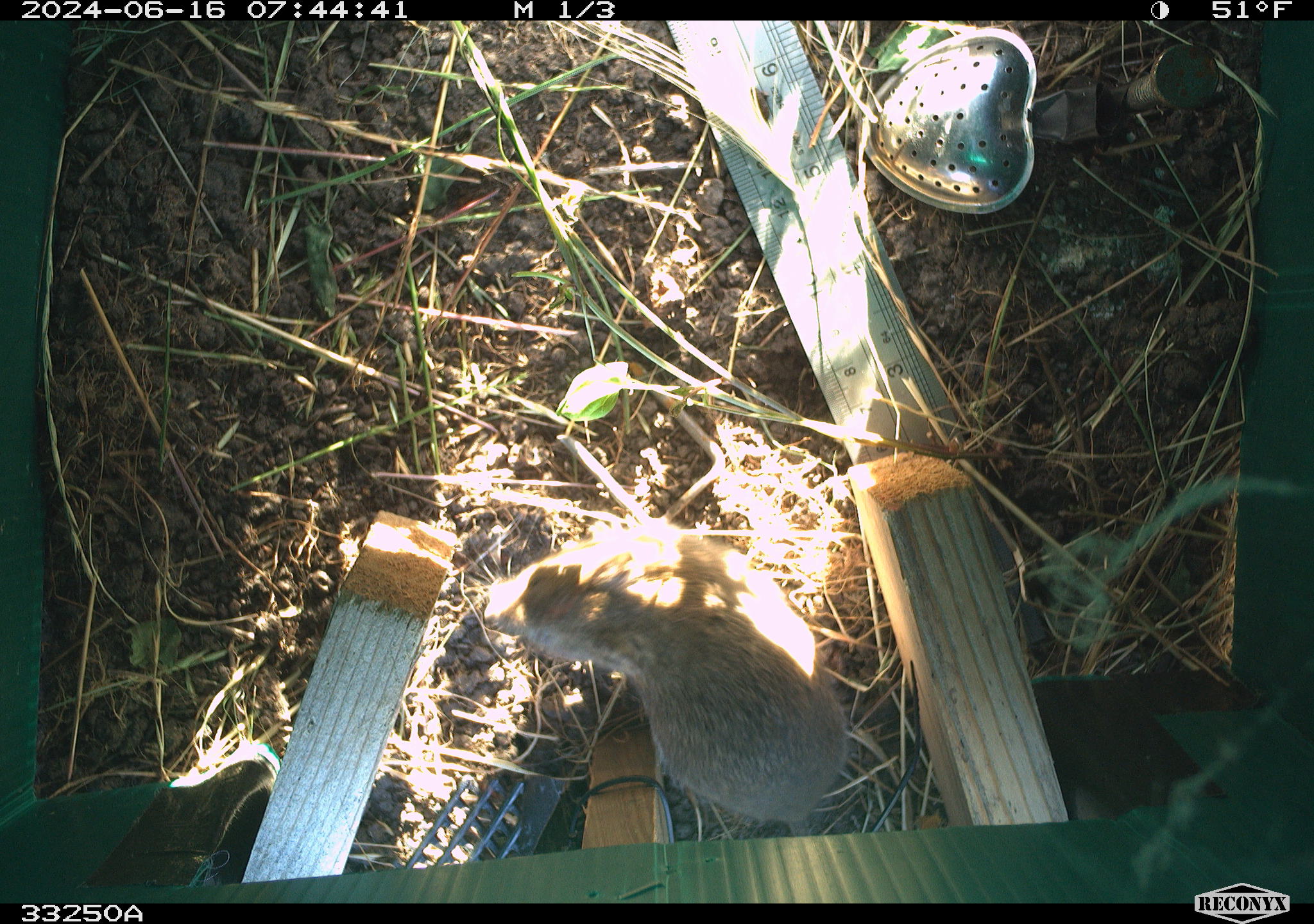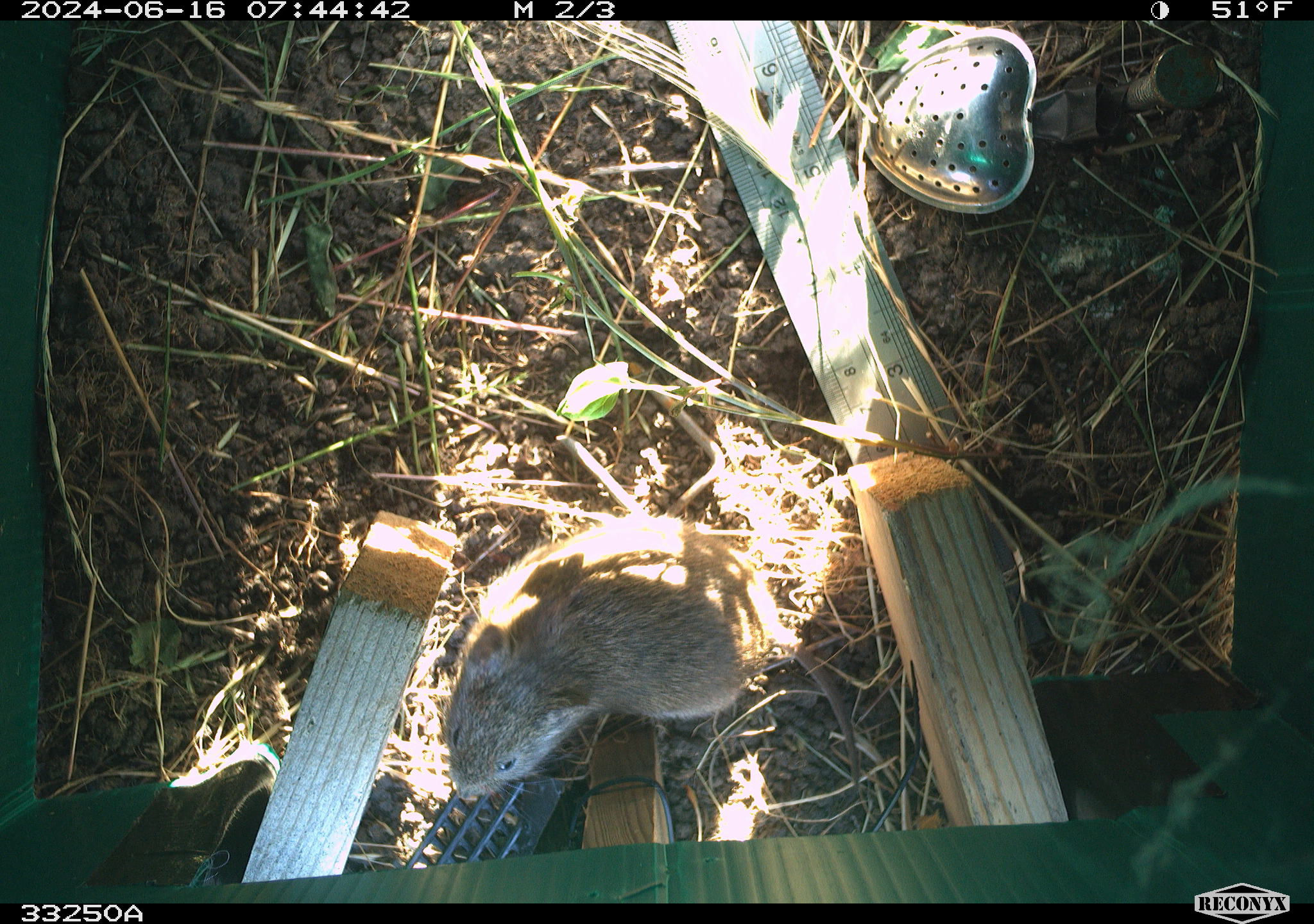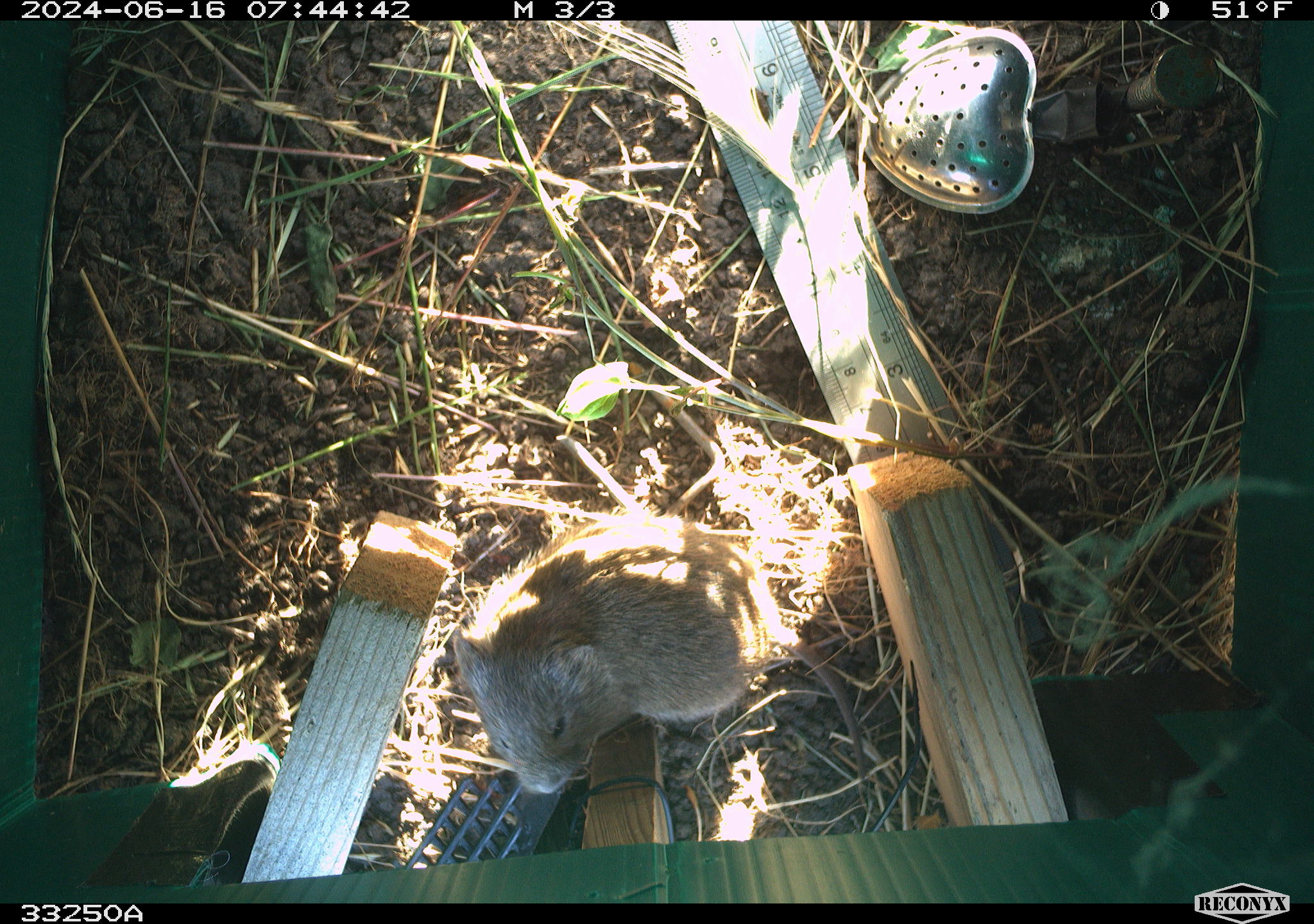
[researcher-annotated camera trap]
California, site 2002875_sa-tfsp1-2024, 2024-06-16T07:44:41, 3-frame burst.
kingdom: Animalia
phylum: Chordata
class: Mammalia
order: Rodentia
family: Cricetidae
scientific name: Arvicolinae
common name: voles, lemmings, and muskrats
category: arvicolinae subfamily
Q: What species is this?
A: Arvicolinae subfamily (voles, lemmings, and muskrats) (Arvicolinae).